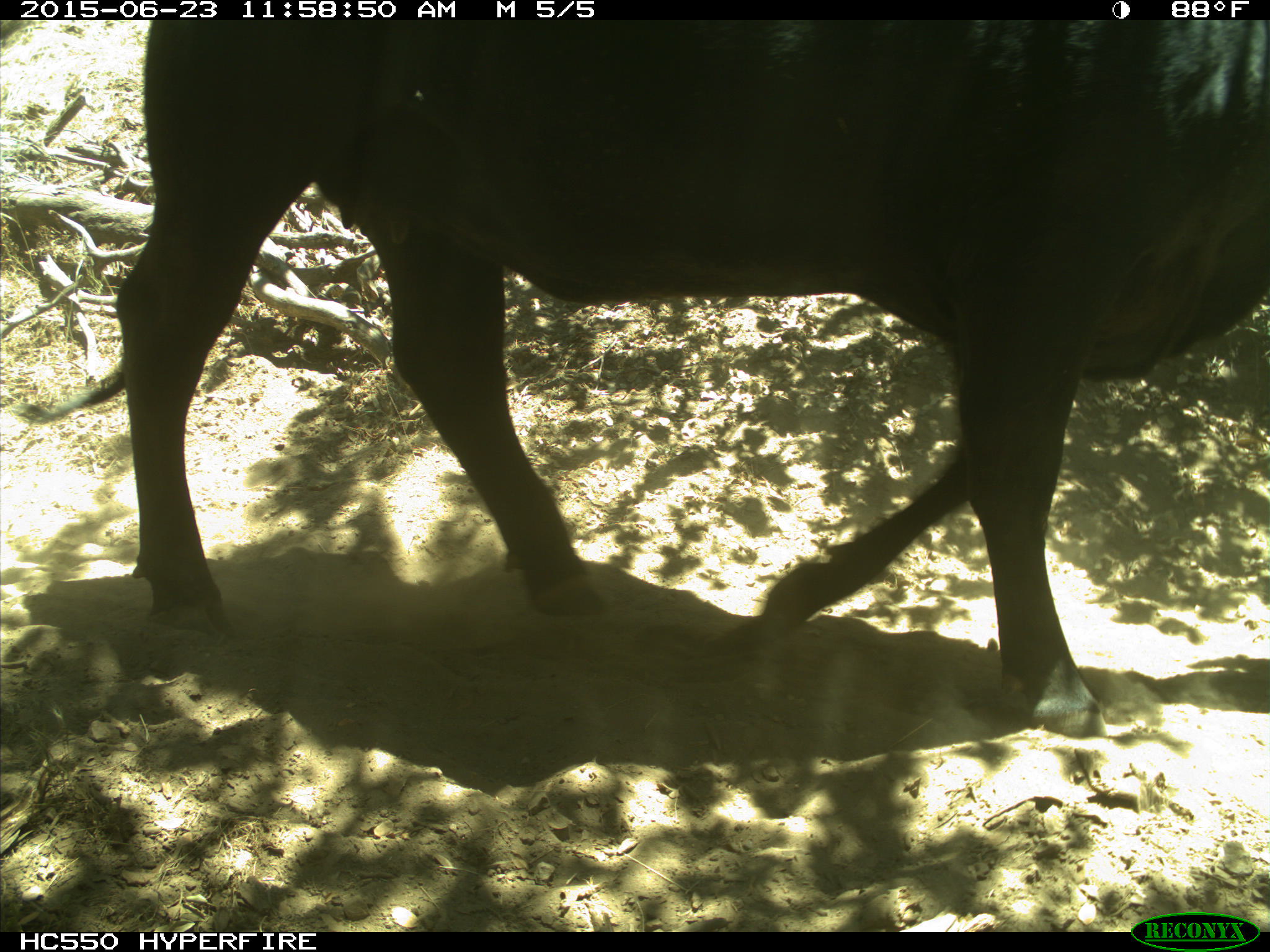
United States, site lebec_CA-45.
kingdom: Animalia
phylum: Chordata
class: Mammalia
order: Artiodactyla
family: Bovidae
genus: Bos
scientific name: Bos taurus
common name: domestic cow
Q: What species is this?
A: Bos taurus (domestic cow).